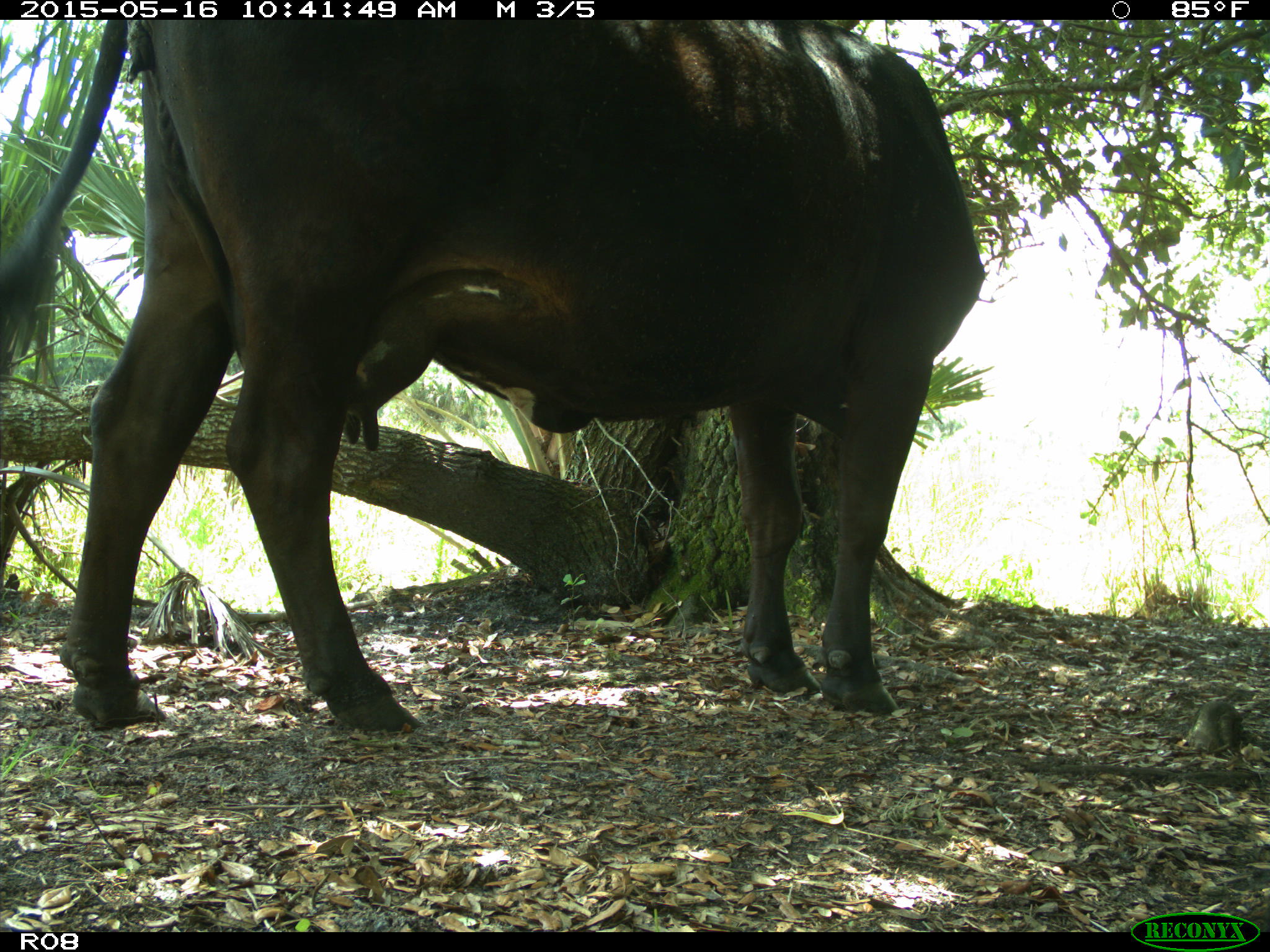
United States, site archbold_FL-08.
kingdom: Animalia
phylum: Chordata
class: Mammalia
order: Artiodactyla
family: Bovidae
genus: Bos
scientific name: Bos taurus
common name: domestic cow